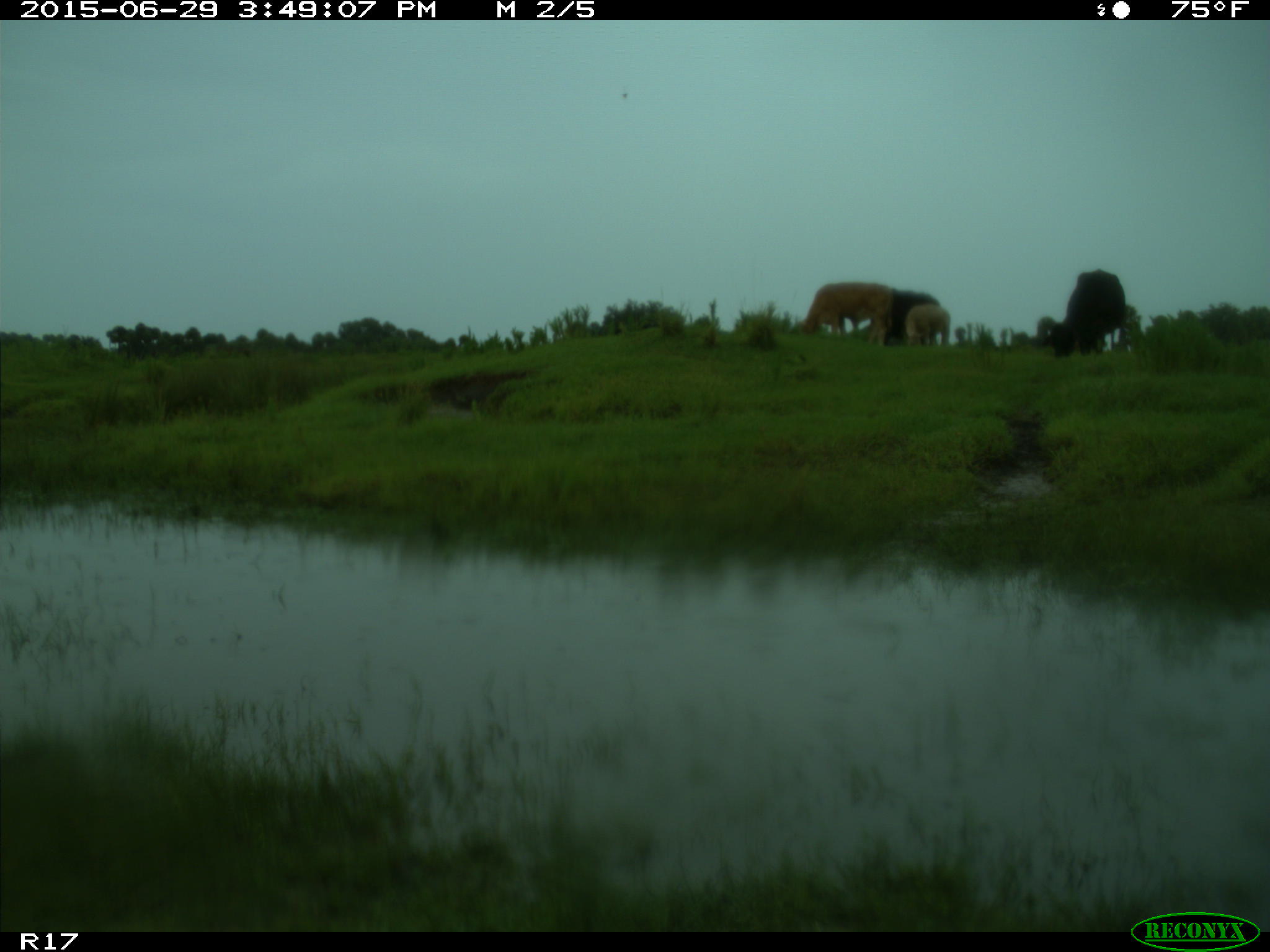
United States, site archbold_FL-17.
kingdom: Animalia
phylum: Chordata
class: Mammalia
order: Artiodactyla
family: Bovidae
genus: Bos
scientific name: Bos taurus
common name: domestic cow